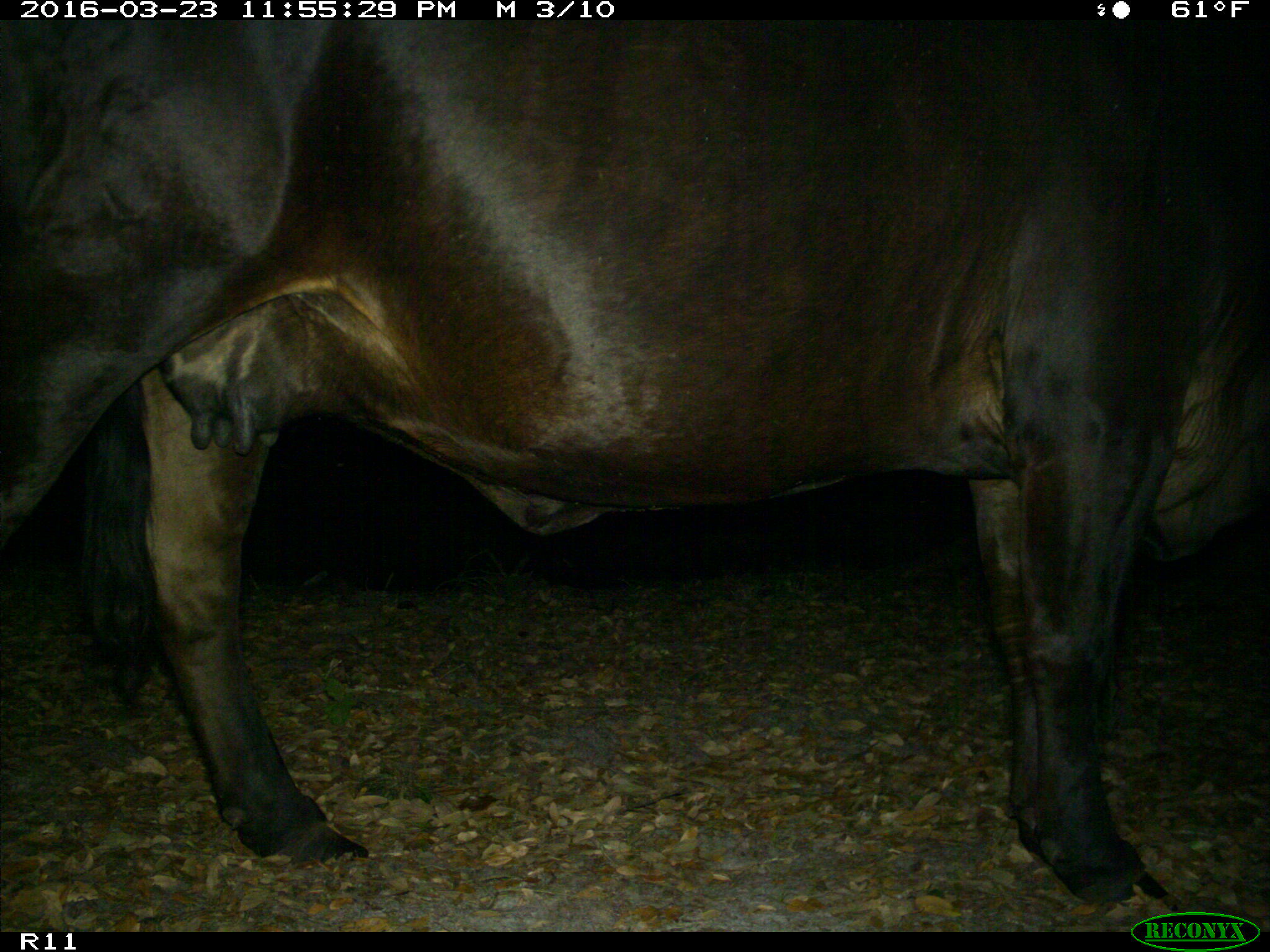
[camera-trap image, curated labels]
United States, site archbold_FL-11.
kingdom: Animalia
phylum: Chordata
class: Mammalia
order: Artiodactyla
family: Bovidae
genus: Bos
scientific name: Bos taurus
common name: domestic cow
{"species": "Bos taurus (domestic cow)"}